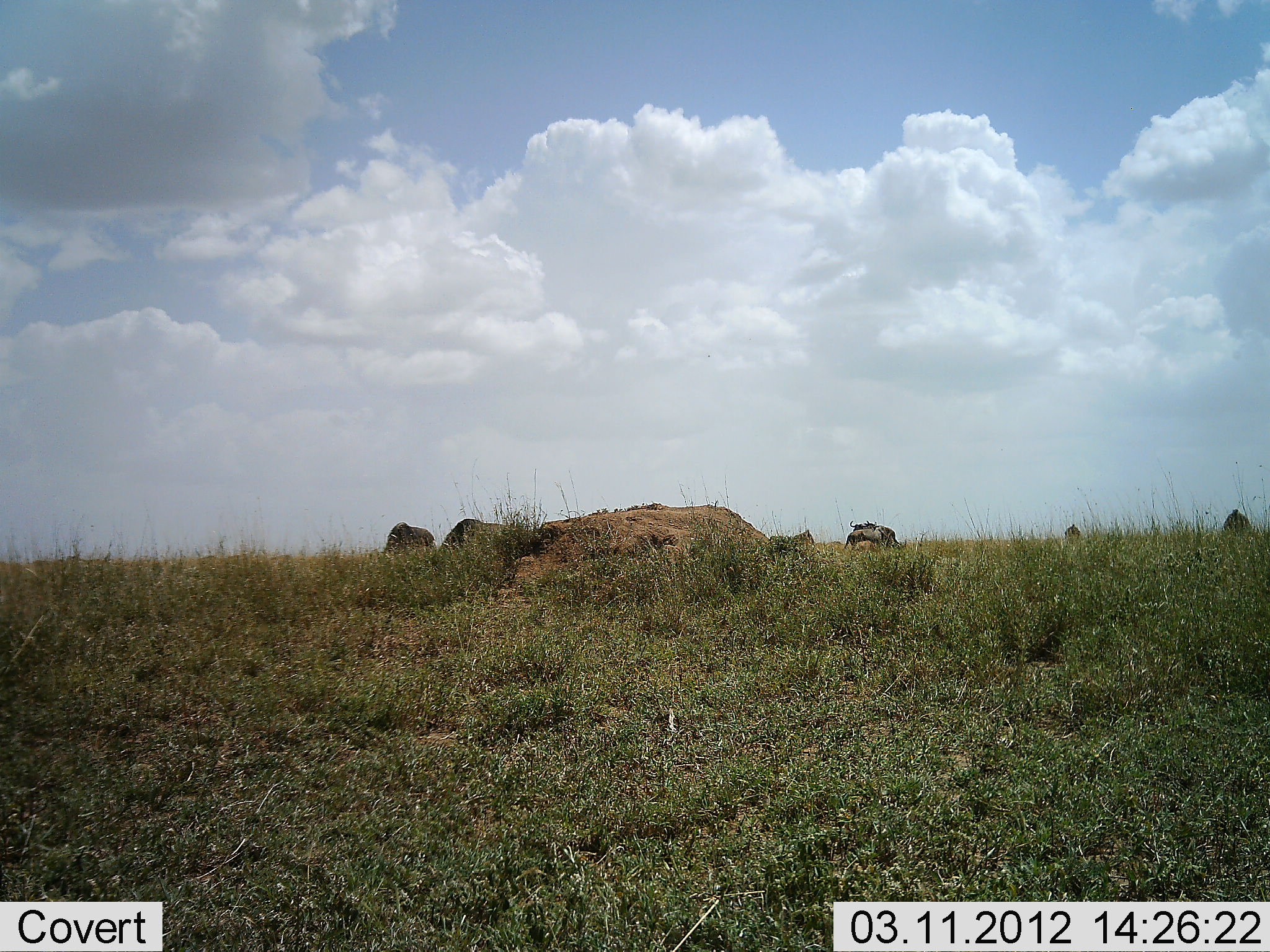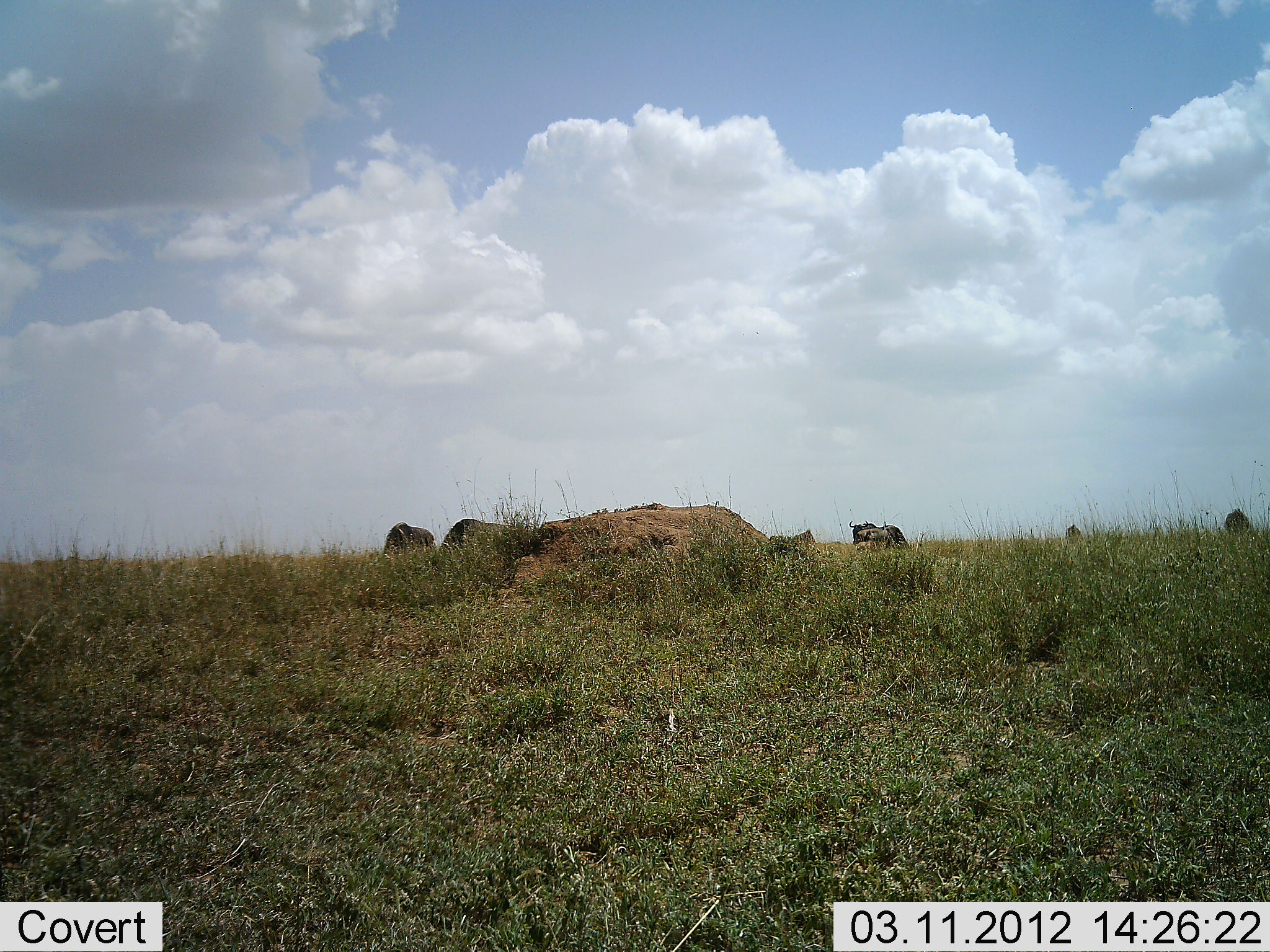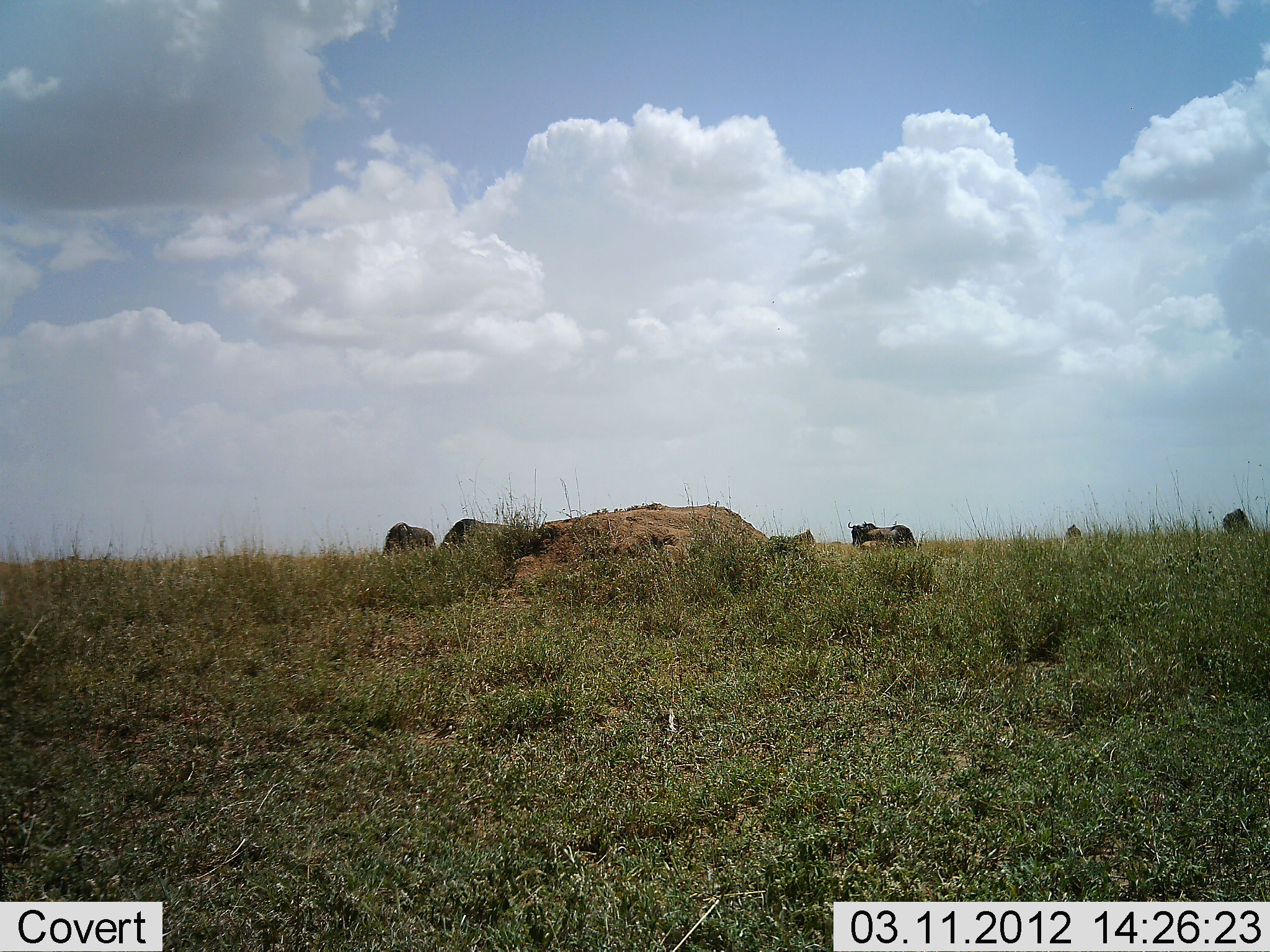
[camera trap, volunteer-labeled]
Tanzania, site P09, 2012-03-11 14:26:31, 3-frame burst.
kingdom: Animalia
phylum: Chordata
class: Mammalia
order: Artiodactyla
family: Bovidae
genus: Connochaetes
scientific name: Connochaetes taurinus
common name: blue wildebeest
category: wildebeest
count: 6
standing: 50%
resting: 0%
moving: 32%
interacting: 0%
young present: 0%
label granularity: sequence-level